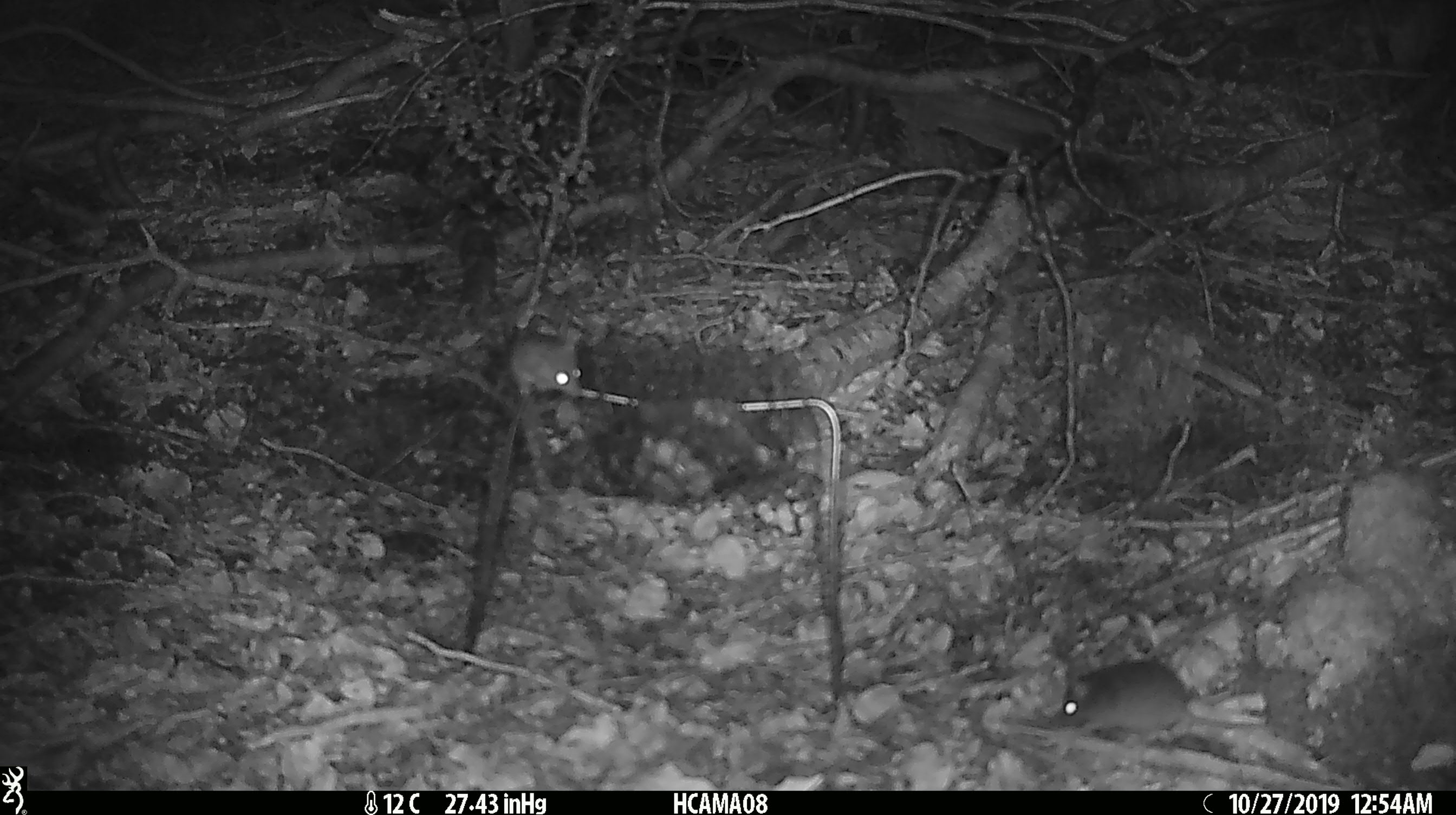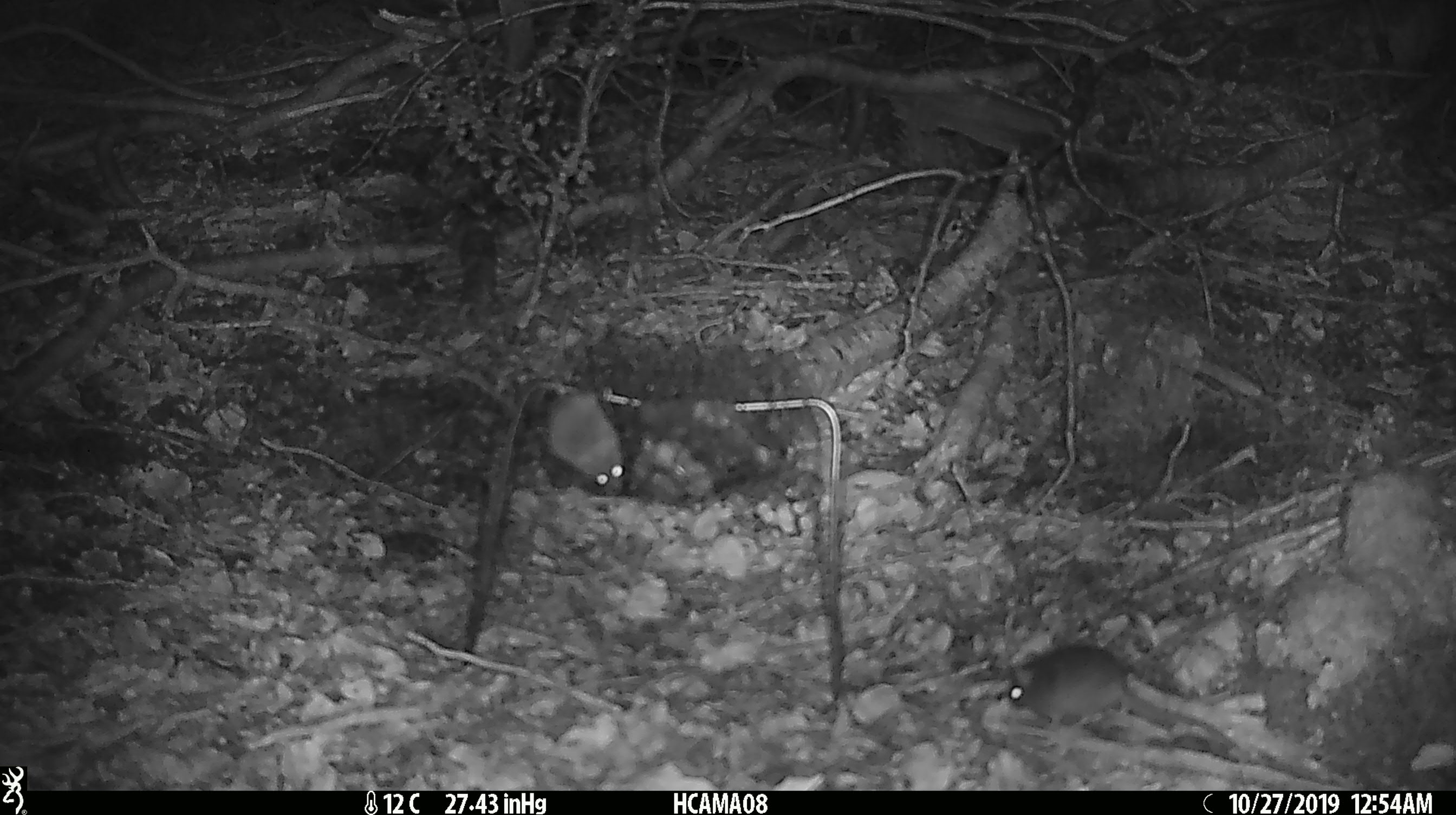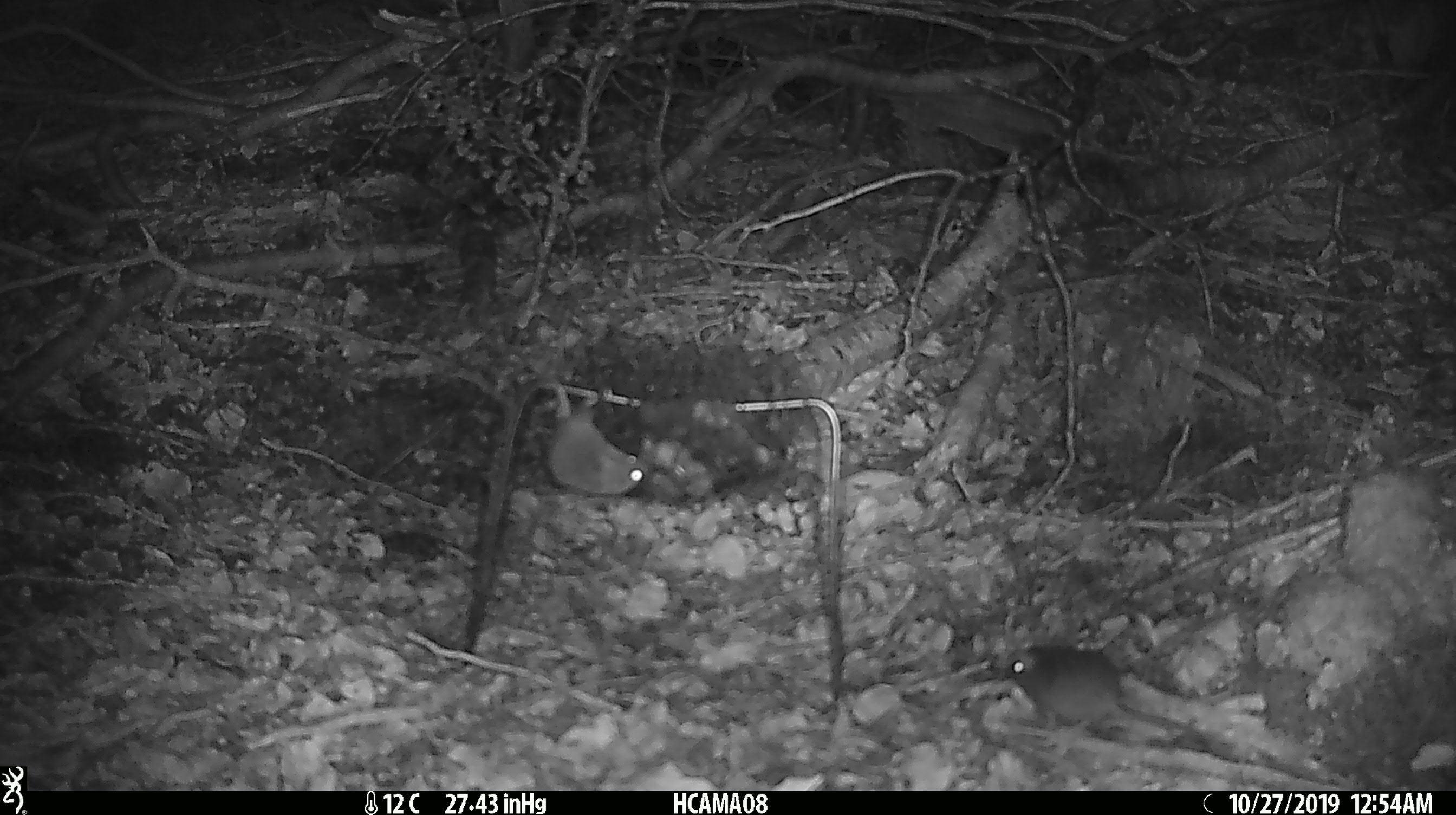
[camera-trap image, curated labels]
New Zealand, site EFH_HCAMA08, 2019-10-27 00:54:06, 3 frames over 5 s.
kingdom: Animalia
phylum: Chordata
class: Mammalia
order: Rodentia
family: Muridae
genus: Mus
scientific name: Mus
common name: mouse